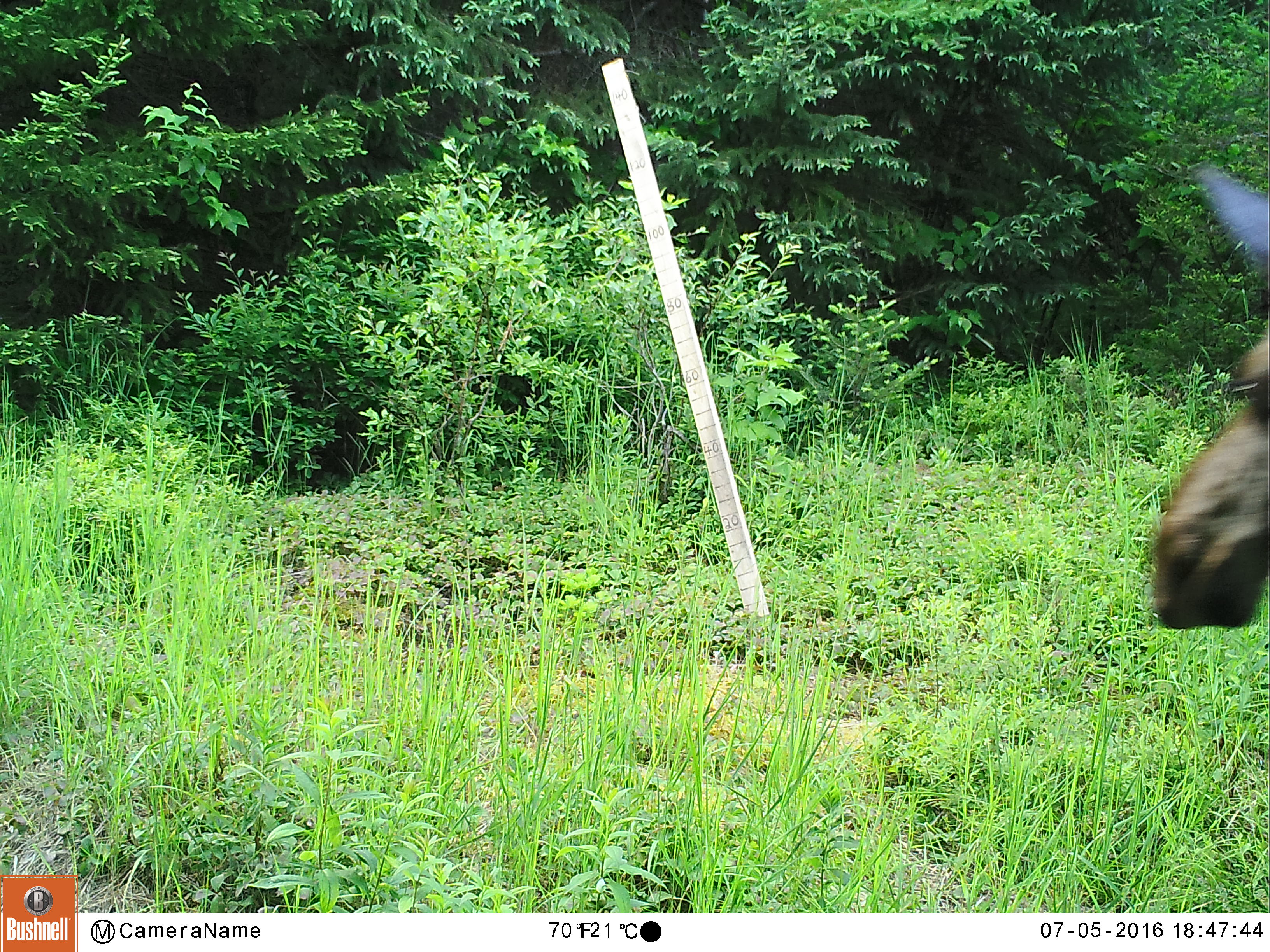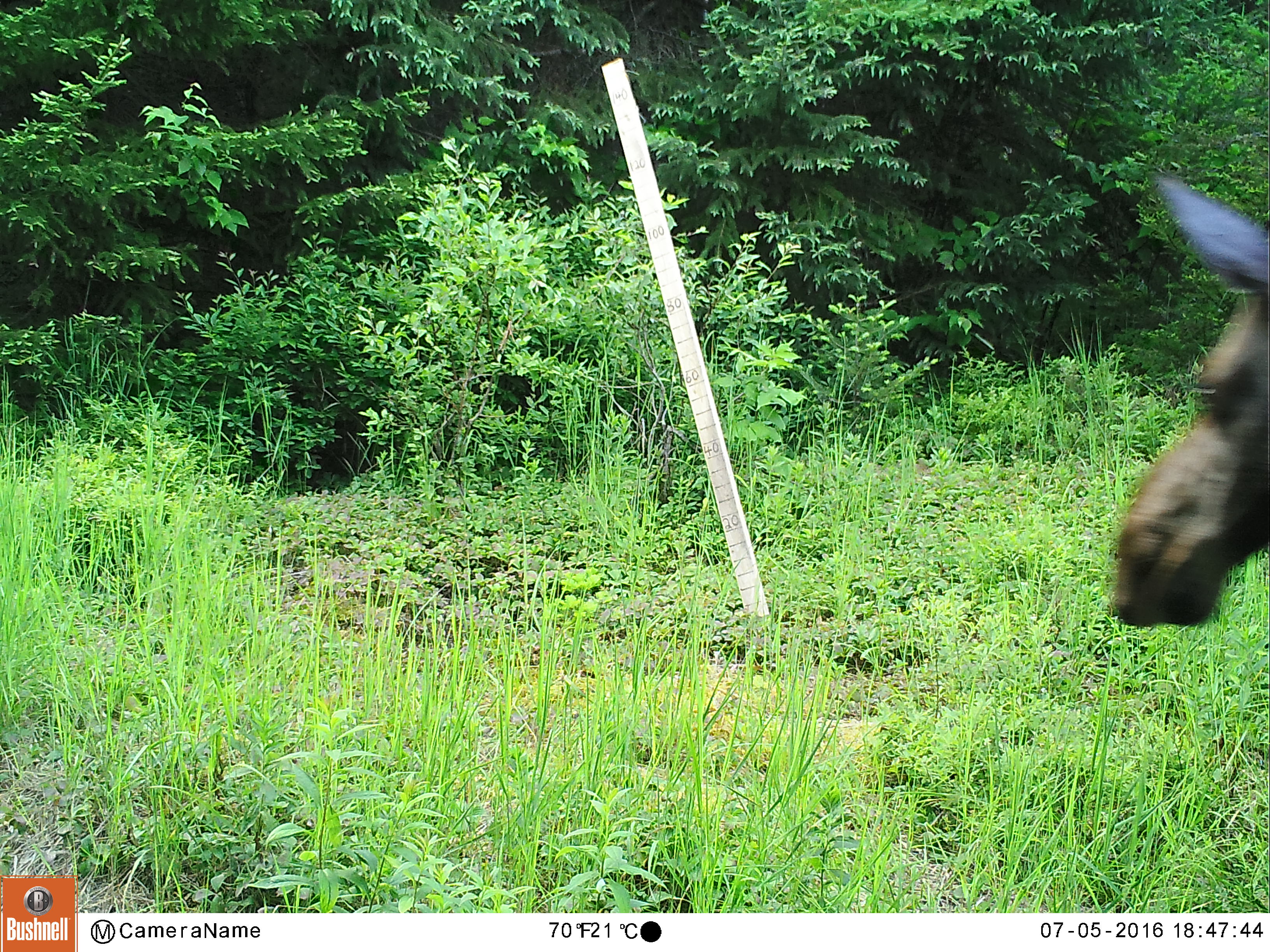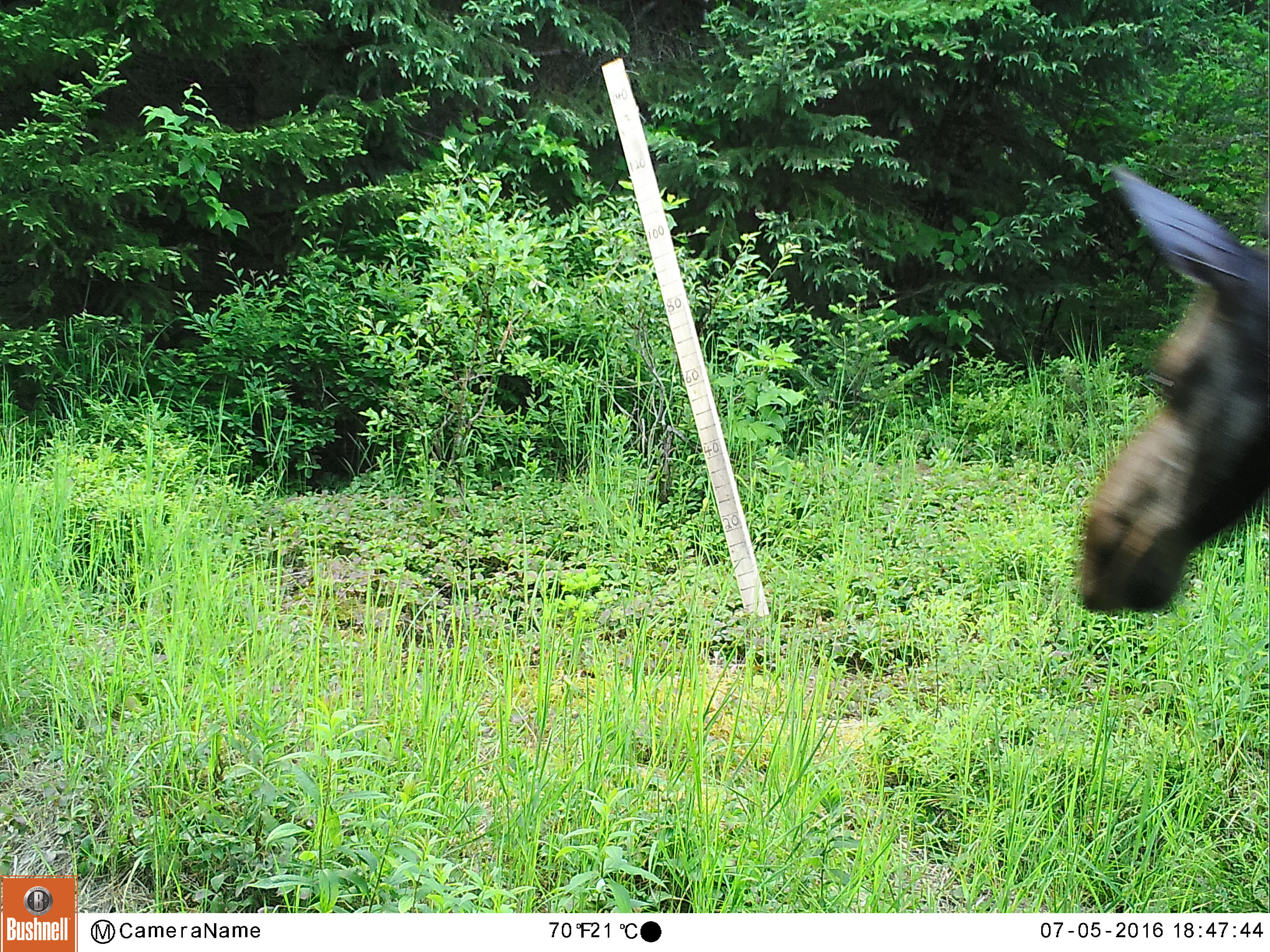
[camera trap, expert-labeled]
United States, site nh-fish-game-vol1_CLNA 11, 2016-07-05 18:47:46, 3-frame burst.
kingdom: Animalia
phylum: Chordata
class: Mammalia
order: Artiodactyla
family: Cervidae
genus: Alces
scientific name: Alces alces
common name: moose